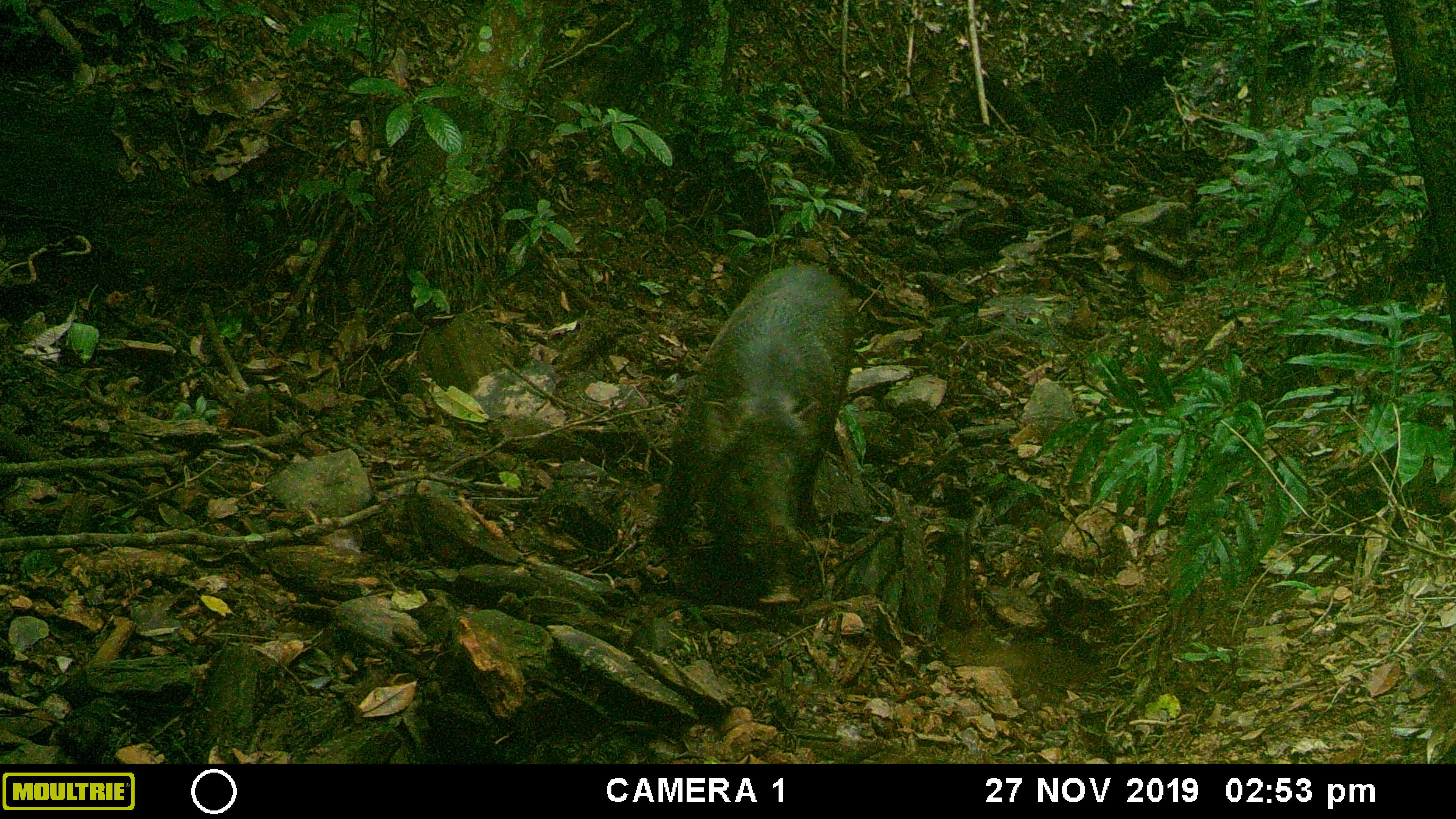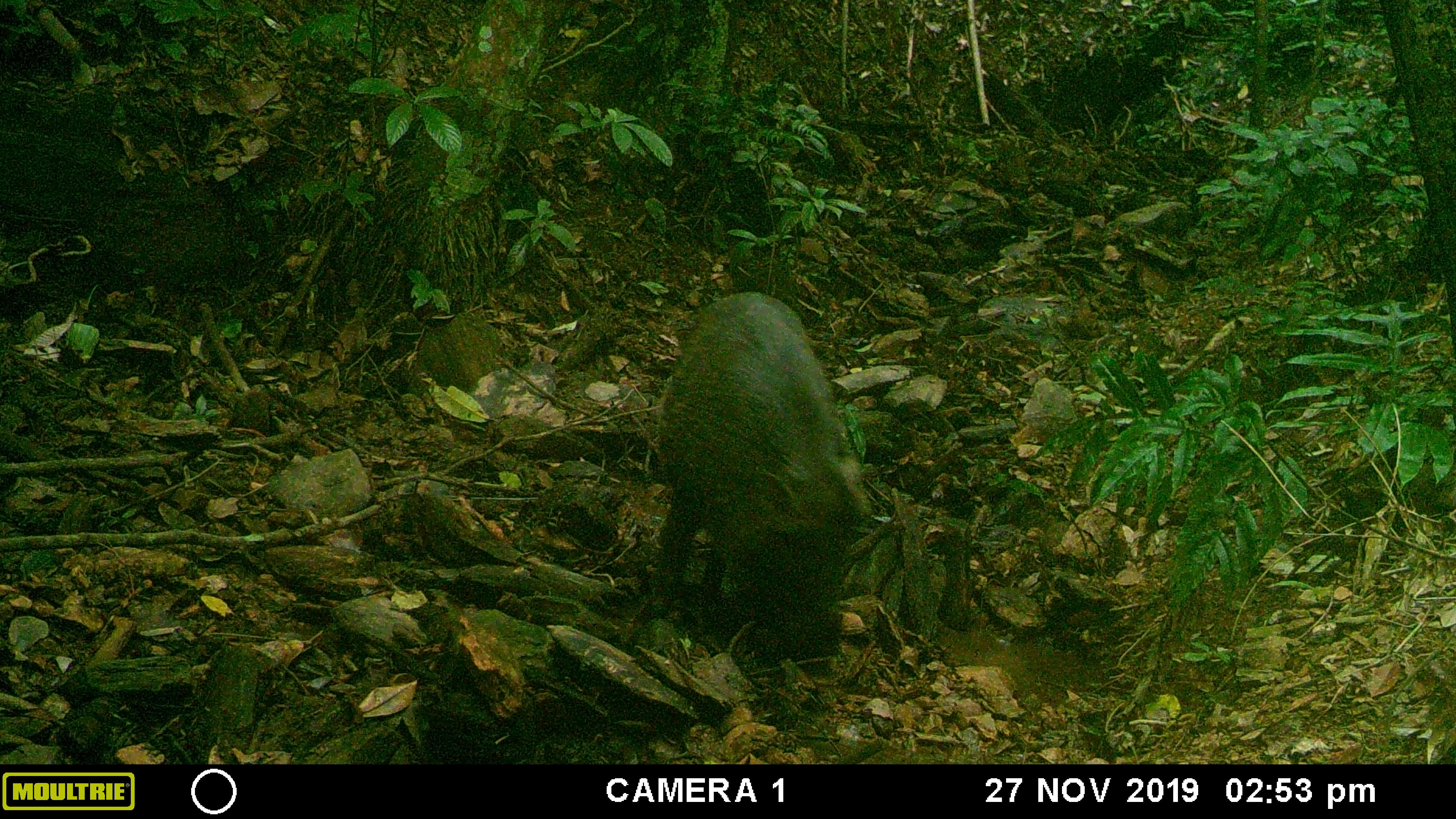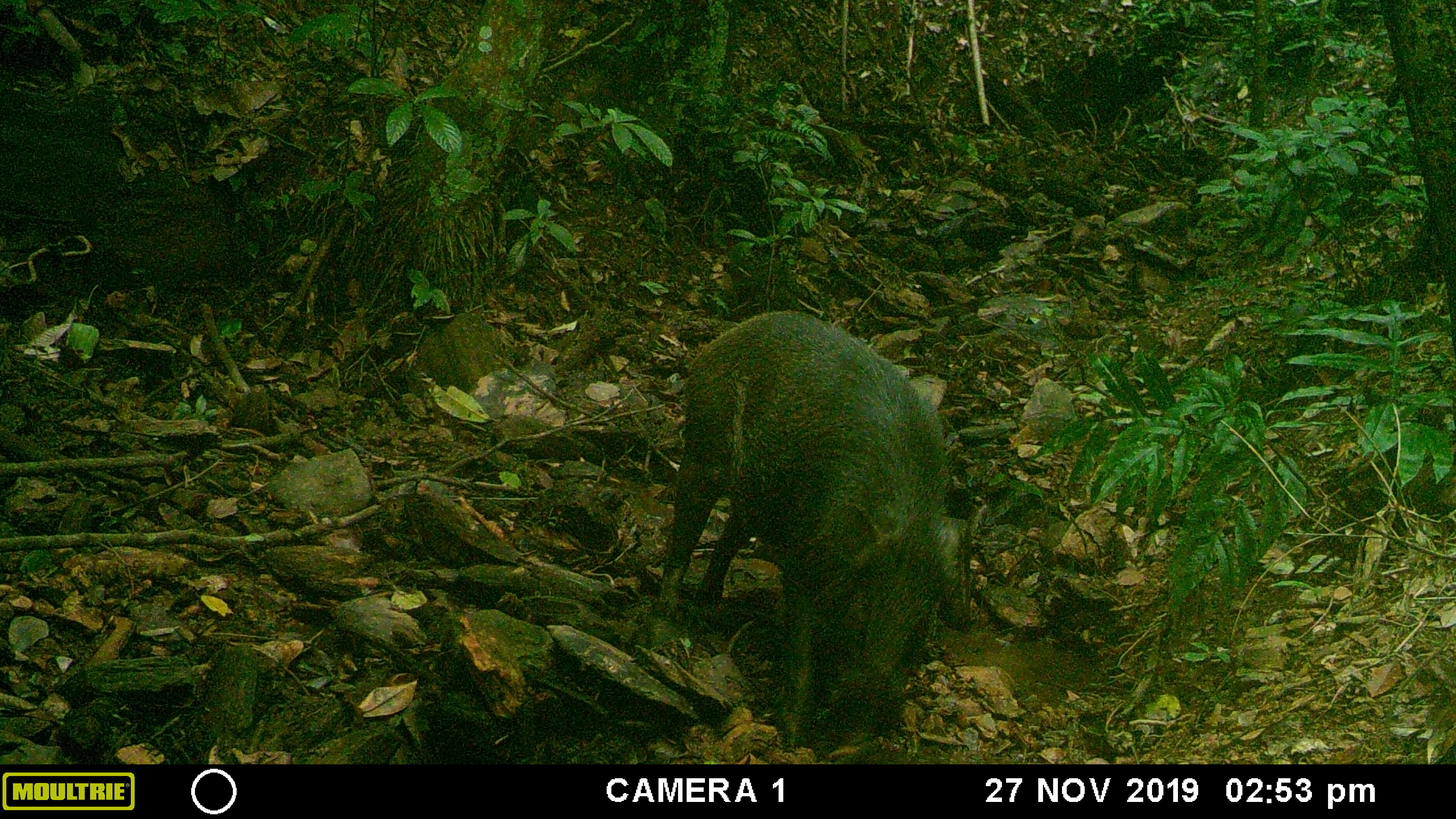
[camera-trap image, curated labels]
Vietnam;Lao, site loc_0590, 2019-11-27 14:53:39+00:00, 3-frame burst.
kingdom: Animalia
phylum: Chordata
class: Mammalia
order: Artiodactyla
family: Suidae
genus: Sus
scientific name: Sus scrofa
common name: eurasian wild pig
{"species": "eurasian wild pig (Sus scrofa)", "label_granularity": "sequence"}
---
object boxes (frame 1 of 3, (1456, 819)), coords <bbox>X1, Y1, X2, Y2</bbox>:
eurasian wild pig: <bbox>651, 257, 856, 615</bbox>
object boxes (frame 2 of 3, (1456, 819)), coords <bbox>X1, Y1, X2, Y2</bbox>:
eurasian wild pig: <bbox>650, 286, 874, 666</bbox>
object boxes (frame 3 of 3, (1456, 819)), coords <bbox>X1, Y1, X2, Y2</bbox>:
eurasian wild pig: <bbox>655, 306, 970, 753</bbox>